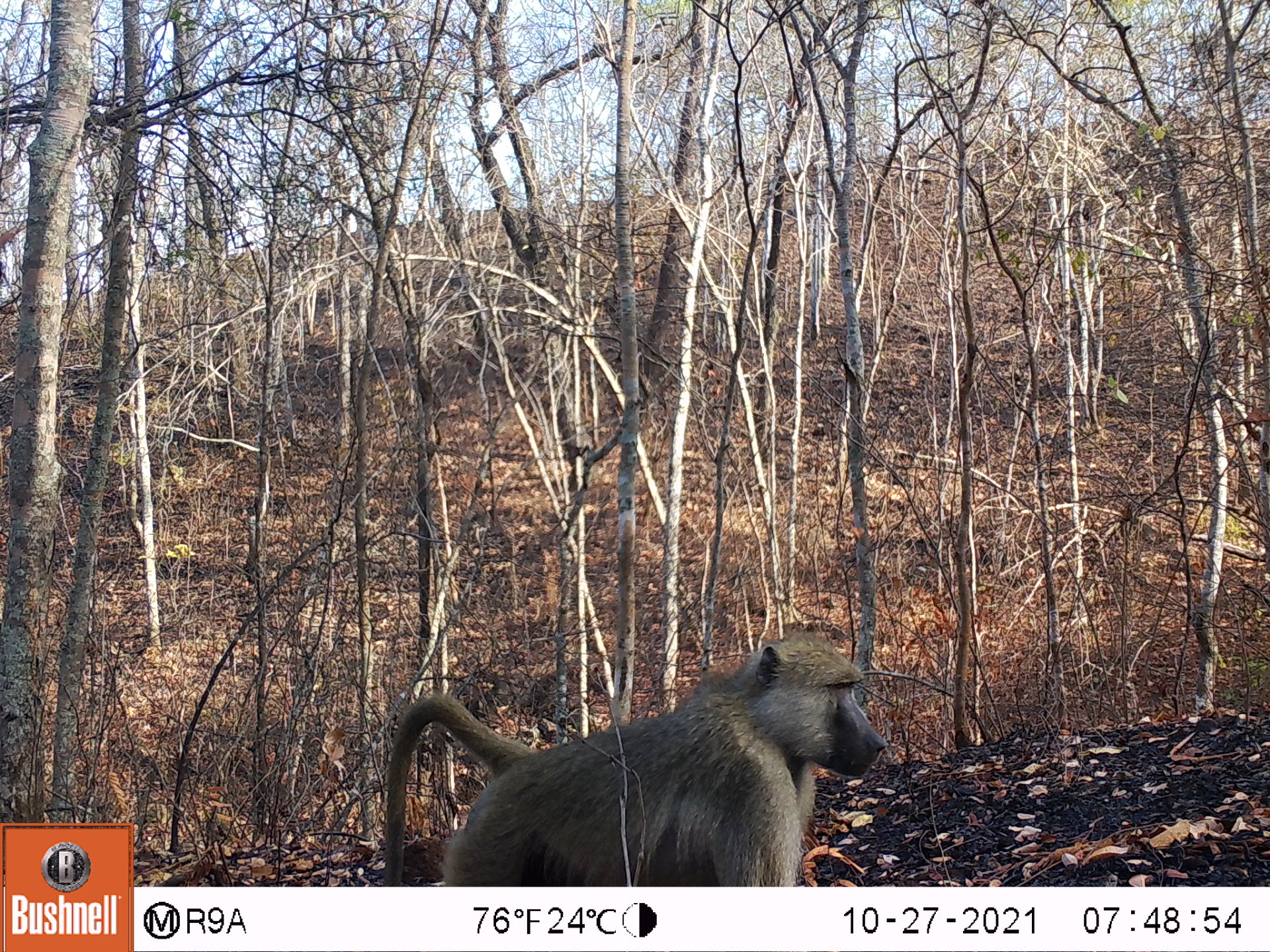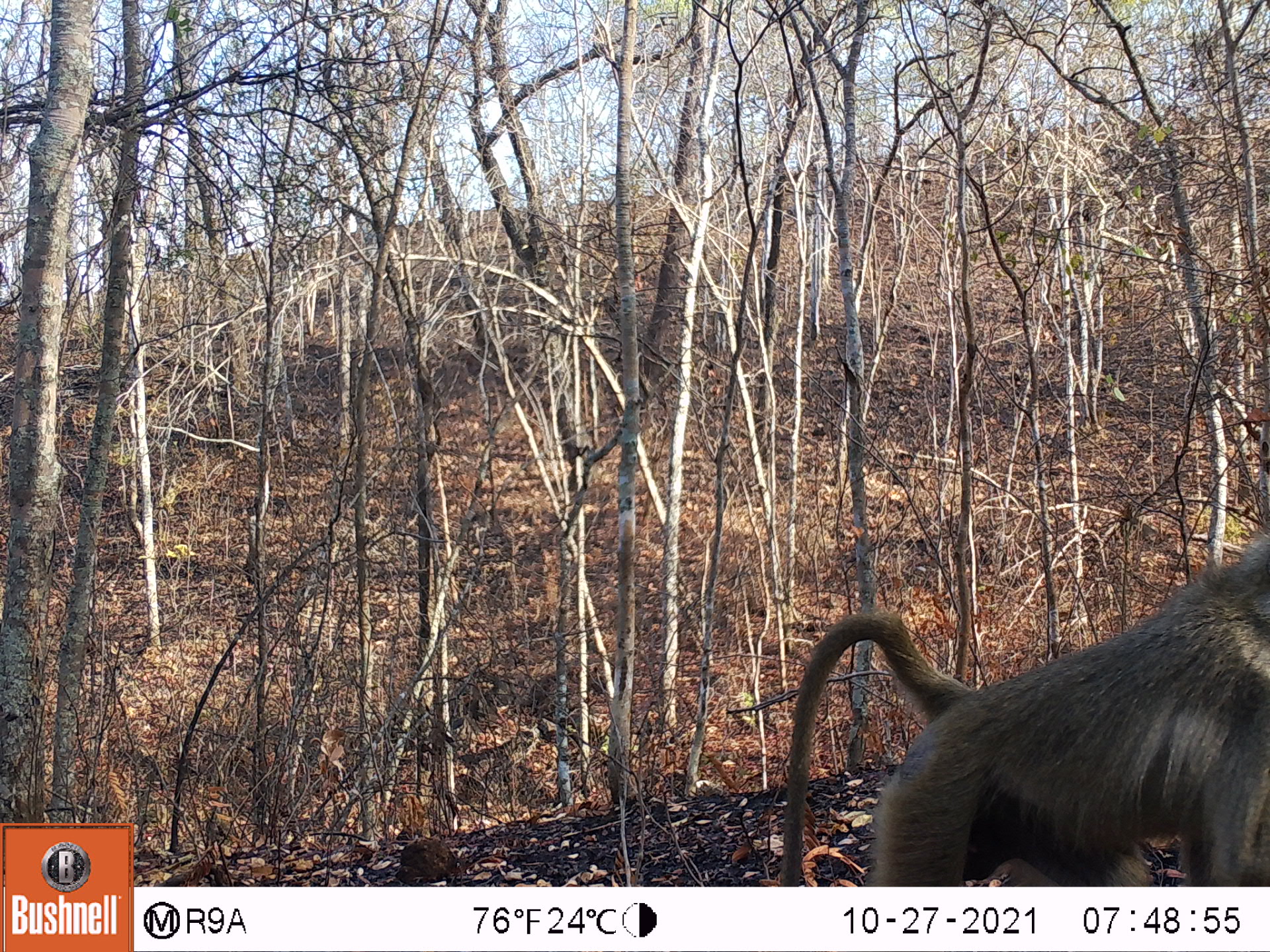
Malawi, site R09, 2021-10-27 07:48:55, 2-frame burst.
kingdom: Animalia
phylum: Chordata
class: Mammalia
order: Primates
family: Cercopithecidae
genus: Papio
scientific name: Papio cynocephalus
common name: yellow baboon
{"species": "yellow baboon (Papio cynocephalus)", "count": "1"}